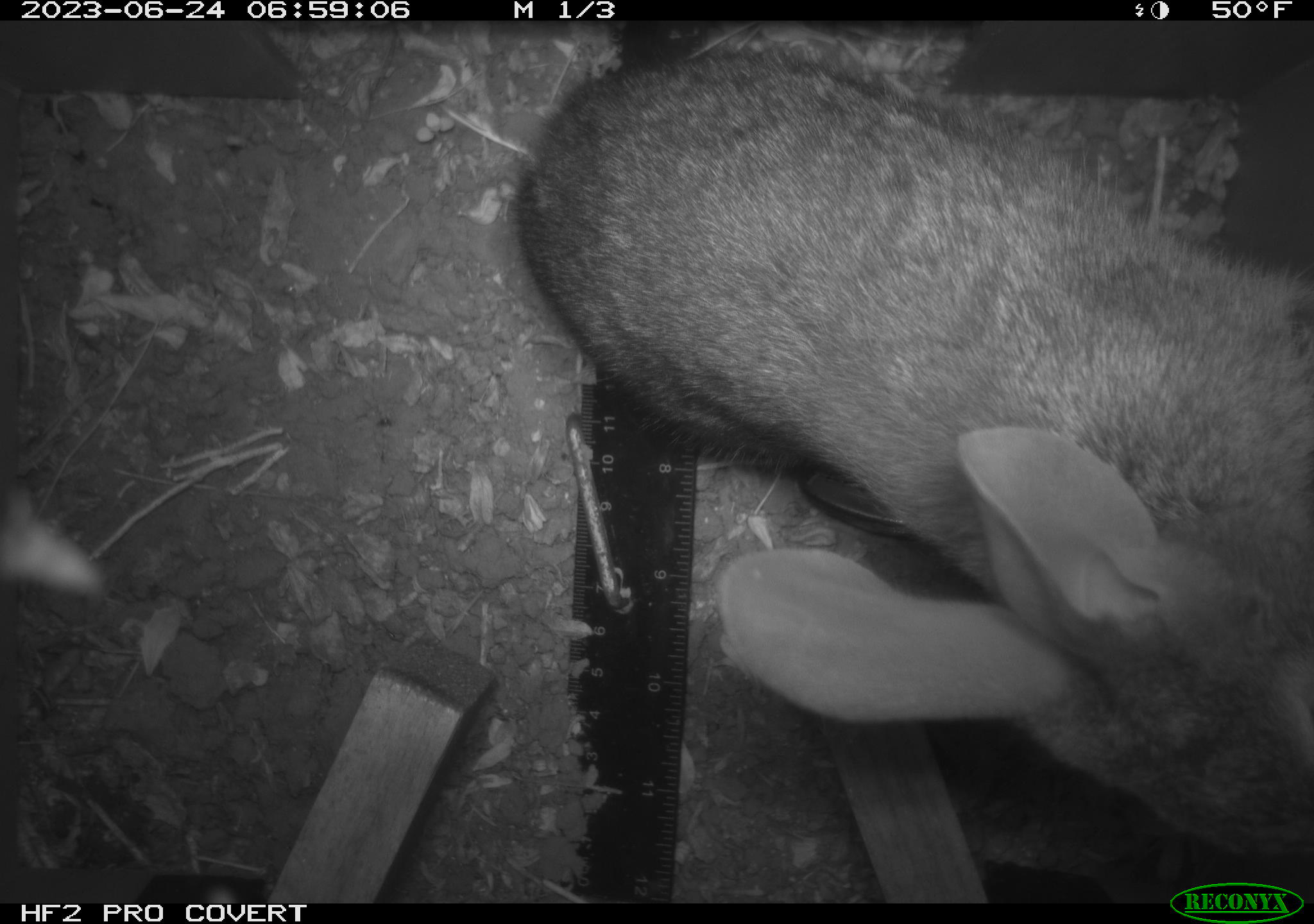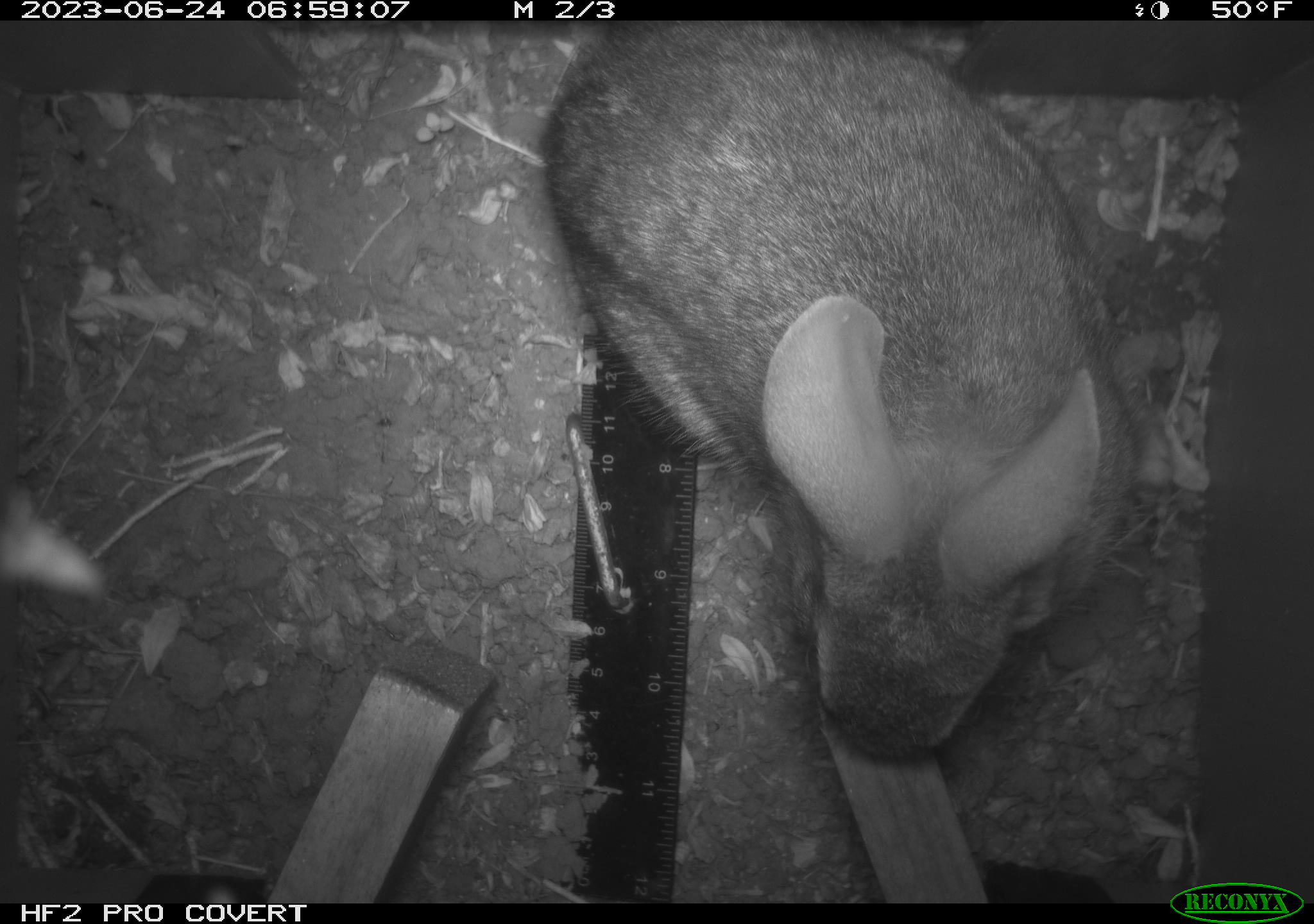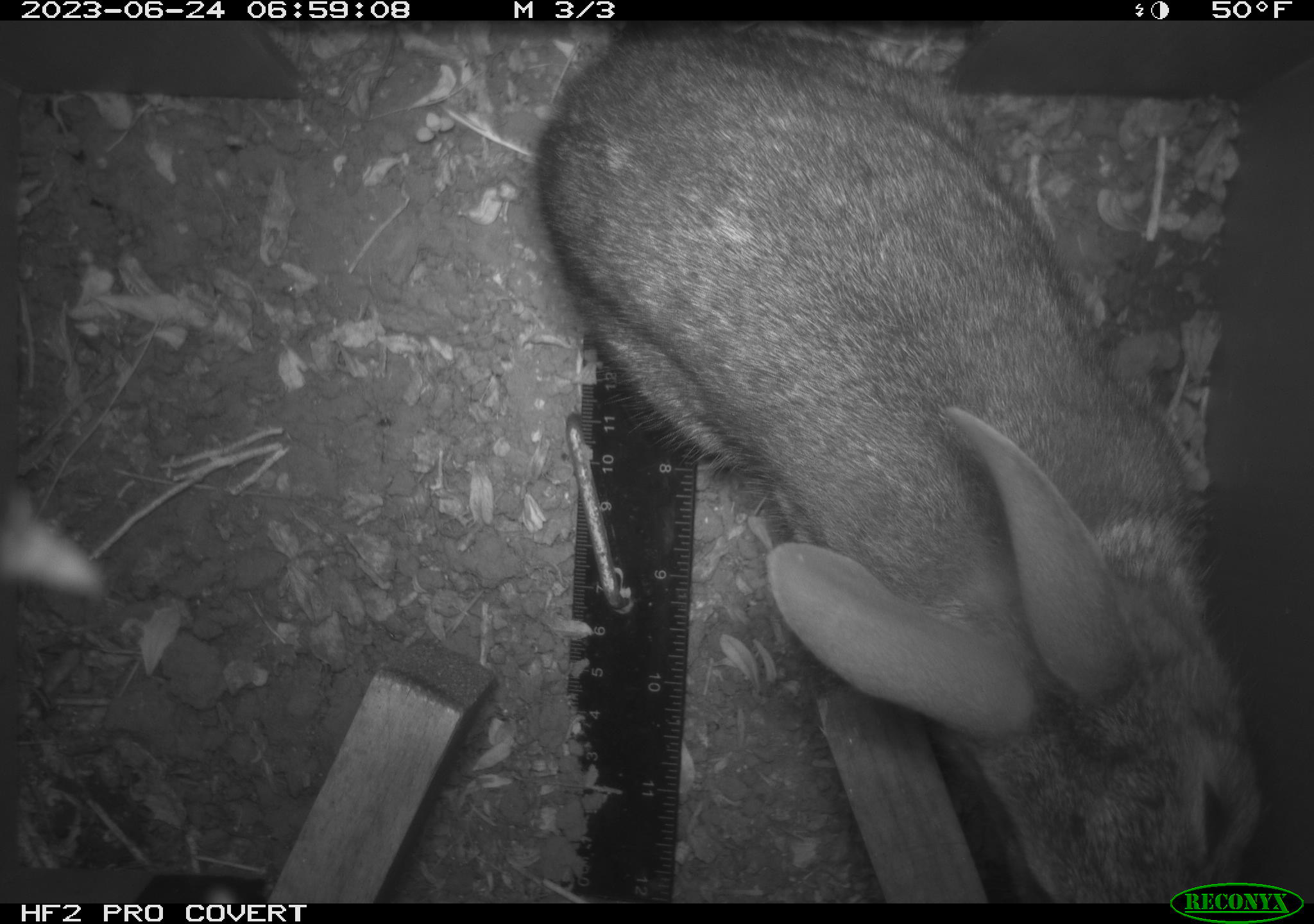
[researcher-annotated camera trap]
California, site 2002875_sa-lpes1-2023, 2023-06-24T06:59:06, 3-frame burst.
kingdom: Animalia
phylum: Chordata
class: Mammalia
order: Lagomorpha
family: Leporidae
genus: Sylvilagus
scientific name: Sylvilagus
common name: cottontail rabbits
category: sylvilagus species